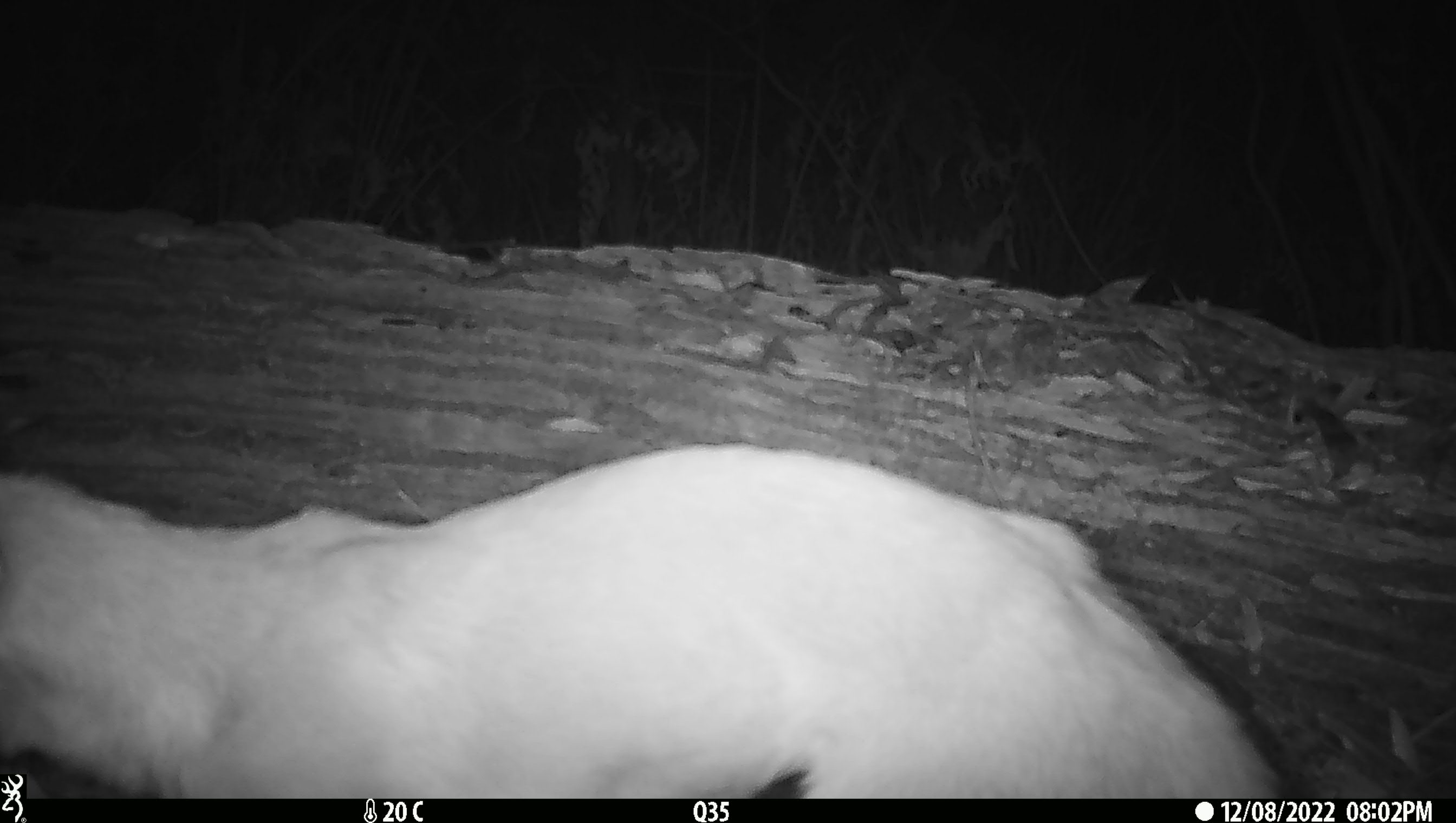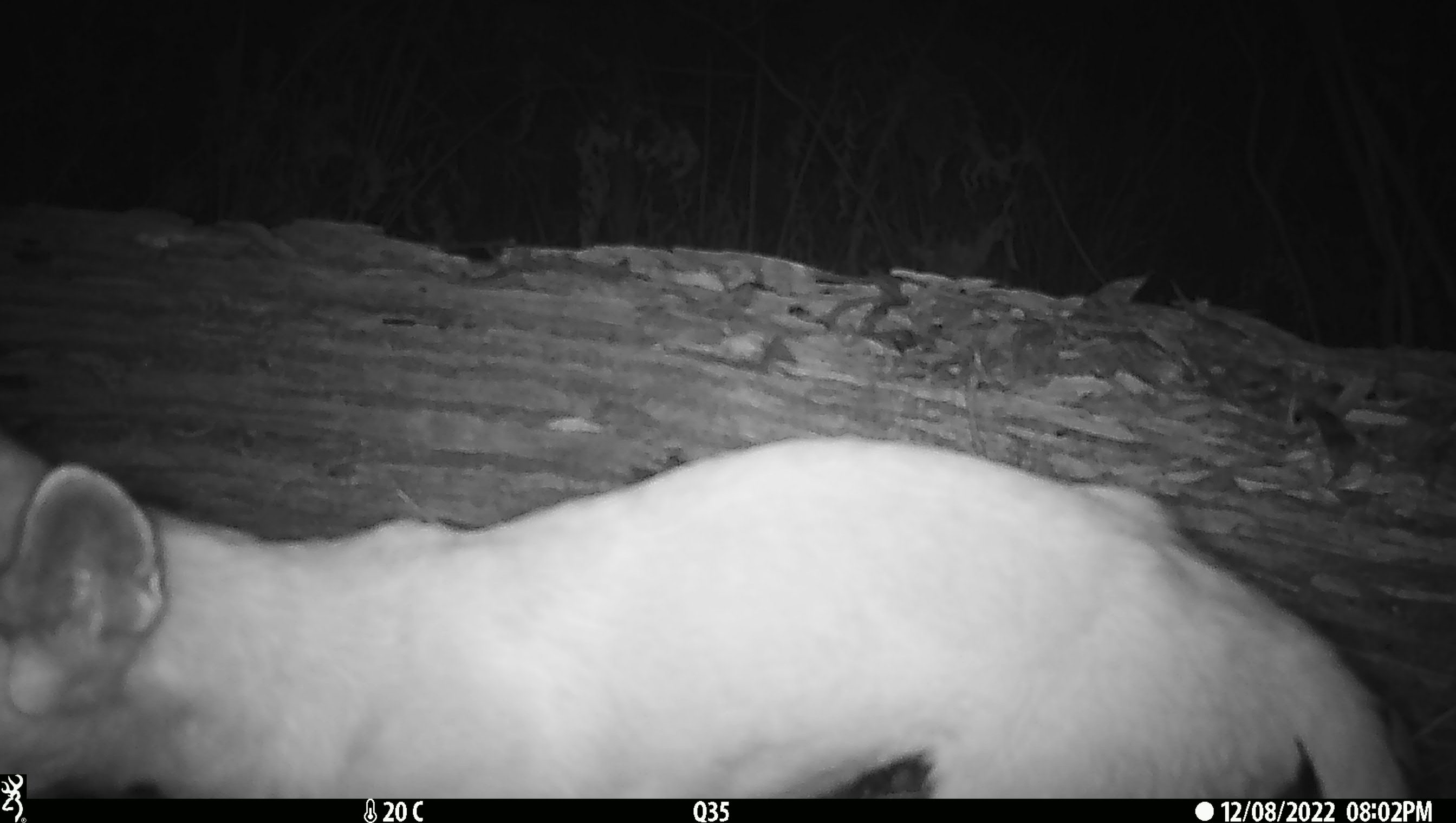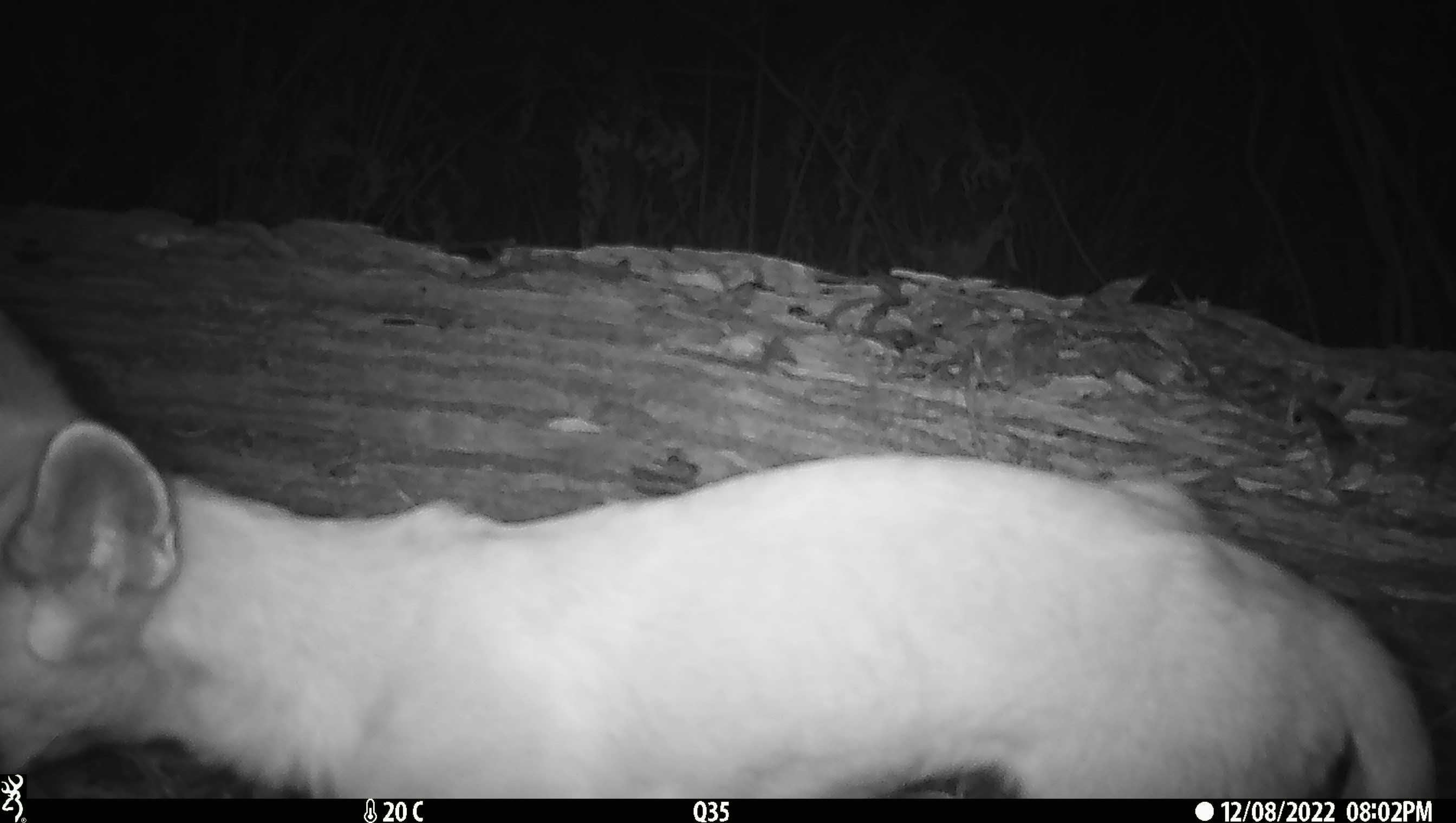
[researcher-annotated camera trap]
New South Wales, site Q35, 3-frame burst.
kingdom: Animalia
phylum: Chordata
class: Mammalia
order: Carnivora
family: Canidae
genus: Canis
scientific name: Canis familiaris dingo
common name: dingo